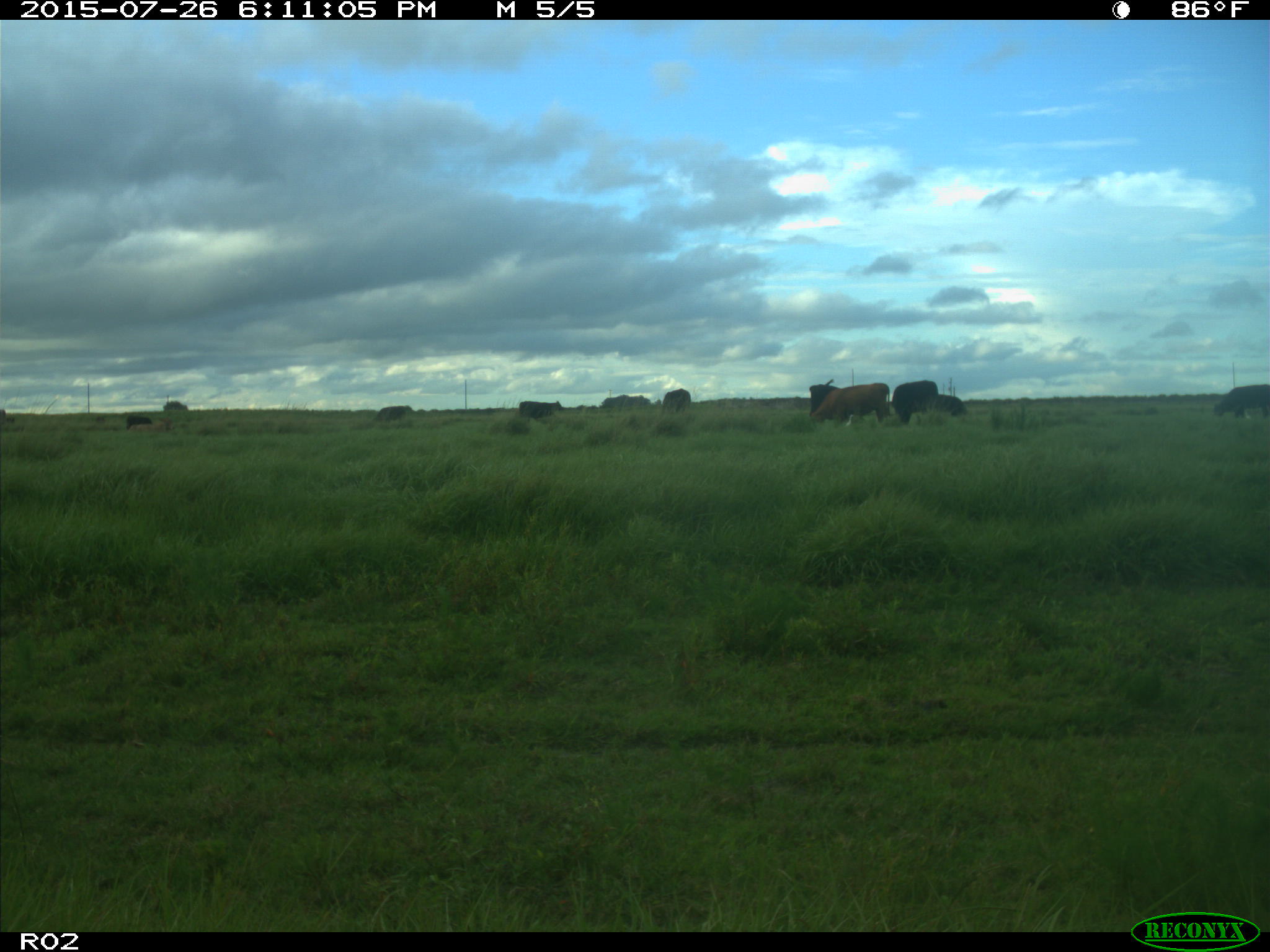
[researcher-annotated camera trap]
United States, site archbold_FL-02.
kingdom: Animalia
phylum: Chordata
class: Mammalia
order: Artiodactyla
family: Bovidae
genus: Bos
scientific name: Bos taurus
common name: domestic cow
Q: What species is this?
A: Bos taurus (domestic cow).